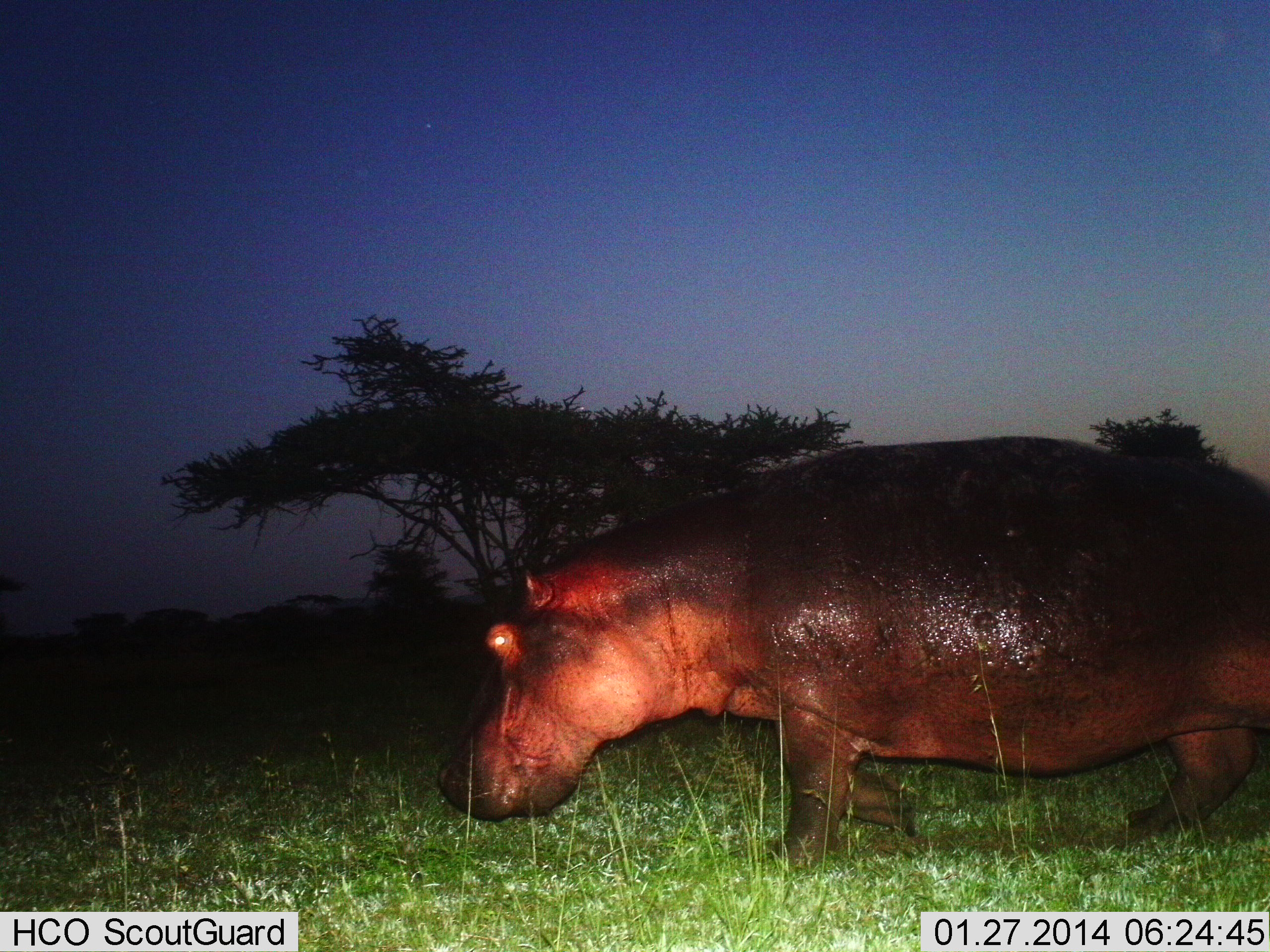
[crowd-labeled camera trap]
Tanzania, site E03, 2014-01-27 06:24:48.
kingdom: Animalia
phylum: Chordata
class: Mammalia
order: Artiodactyla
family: Hippopotamidae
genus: Hippopotamus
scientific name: Hippopotamus amphibius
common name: hippopotamus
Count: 1.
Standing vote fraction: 10%.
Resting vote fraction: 0%.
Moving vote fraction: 80%.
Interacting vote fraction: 0%.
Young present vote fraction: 0%.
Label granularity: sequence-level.